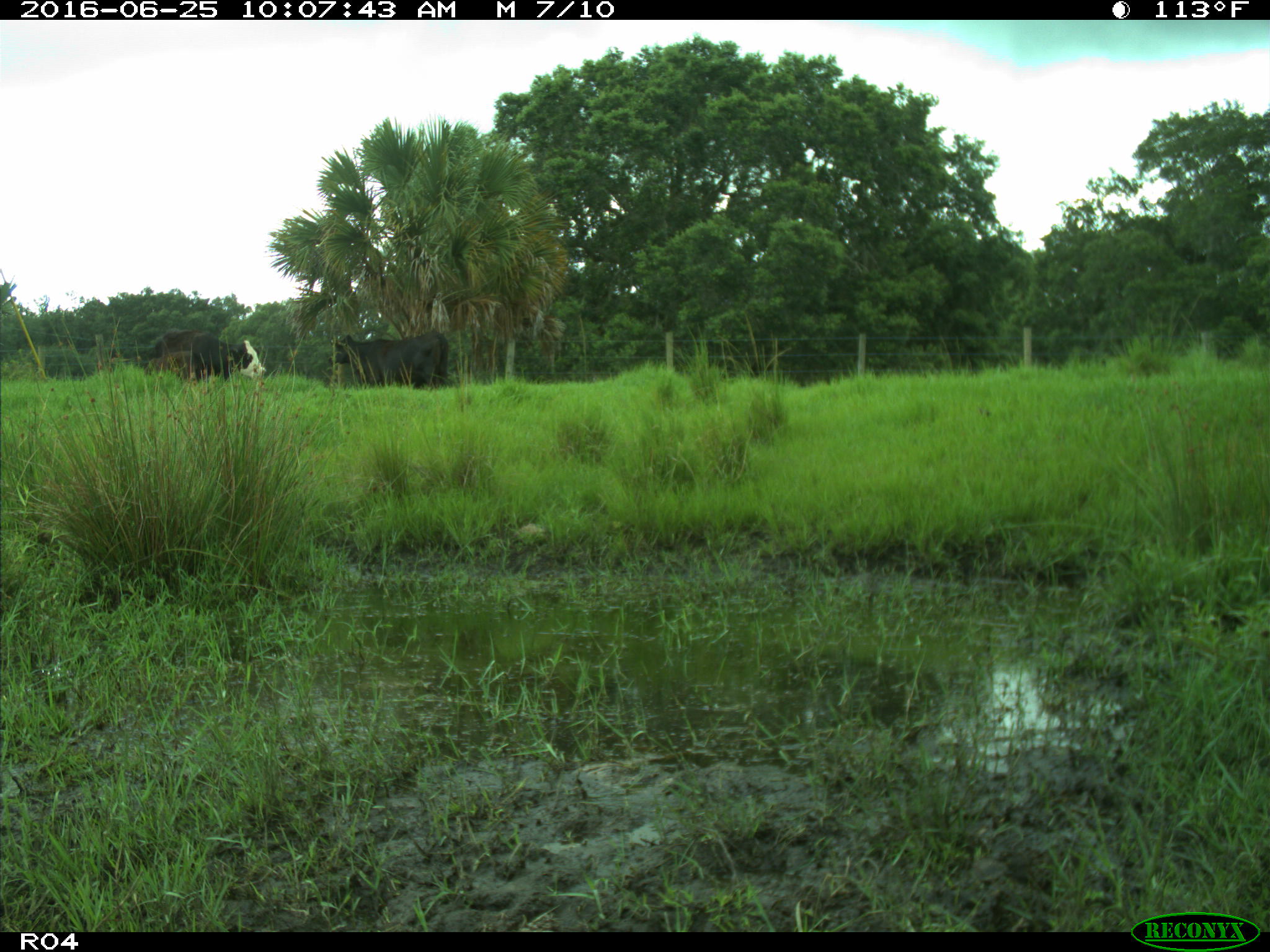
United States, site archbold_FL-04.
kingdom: Animalia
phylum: Chordata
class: Mammalia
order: Artiodactyla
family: Bovidae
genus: Bos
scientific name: Bos taurus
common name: domestic cow